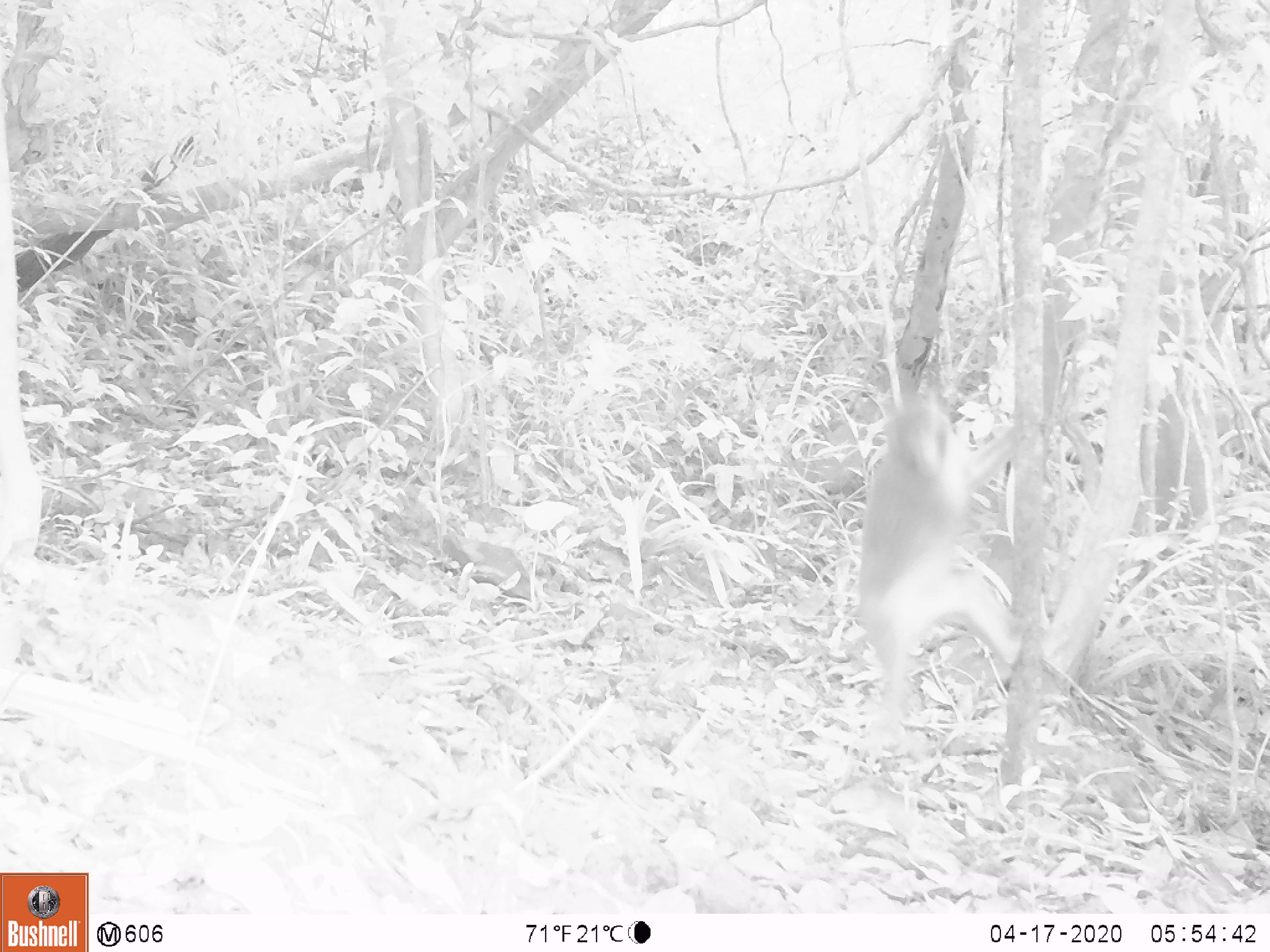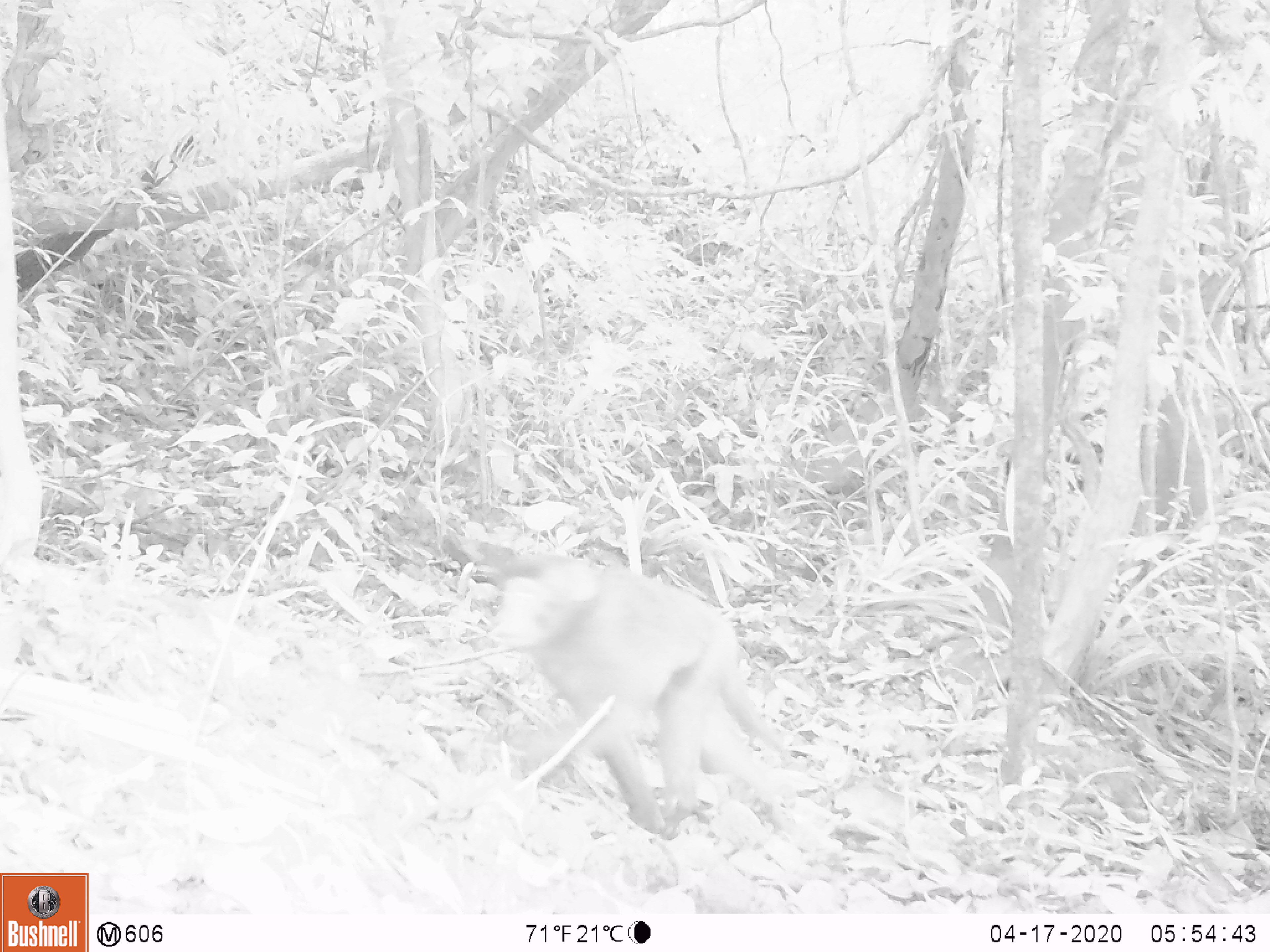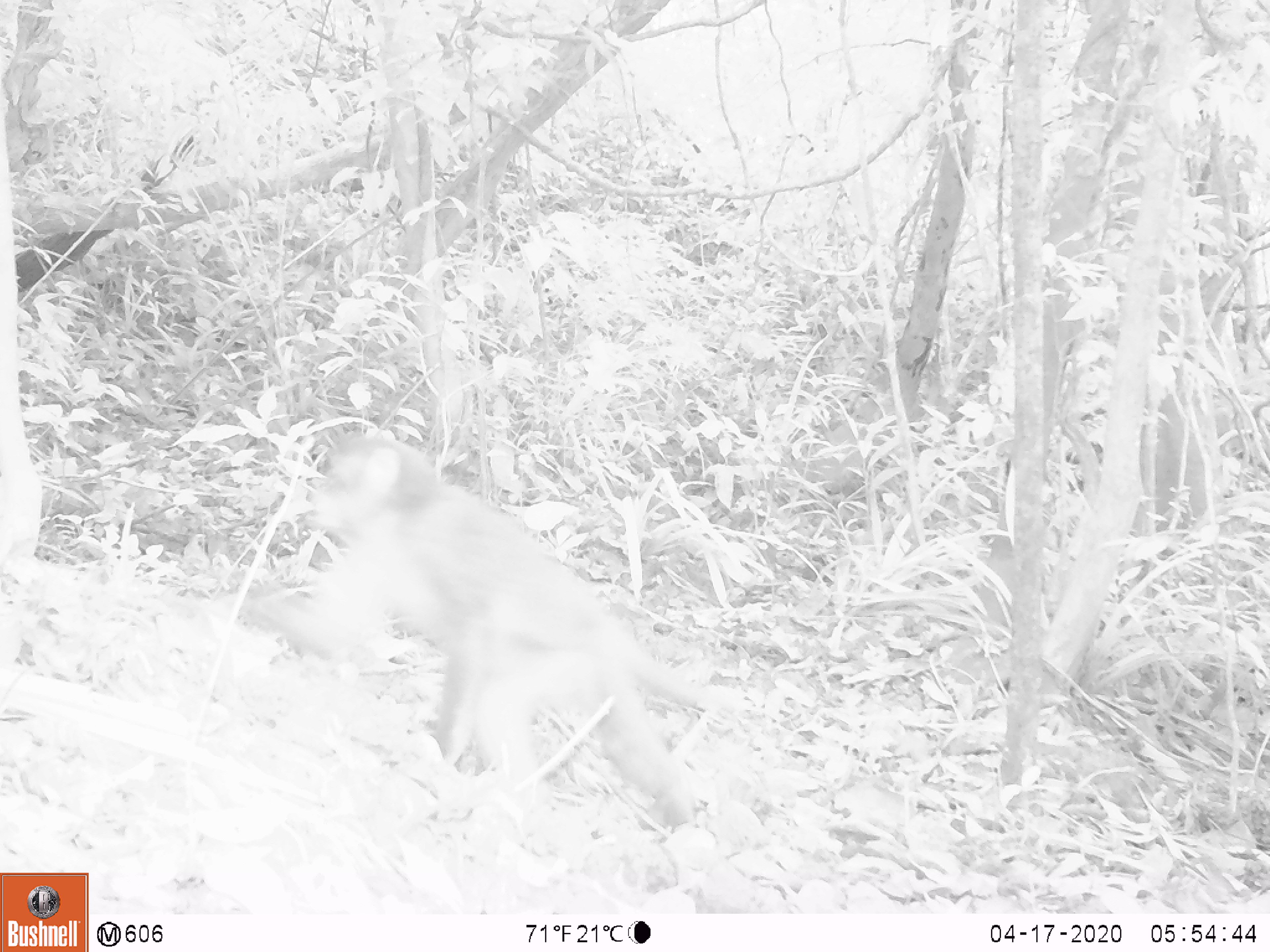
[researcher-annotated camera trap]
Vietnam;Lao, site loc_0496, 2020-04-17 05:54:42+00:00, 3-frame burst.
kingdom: Animalia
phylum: Chordata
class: Mammalia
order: Primates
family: Cercopithecidae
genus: Macaca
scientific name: Macaca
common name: macaques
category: assam or rhesus macaque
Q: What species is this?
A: Assam or rhesus macaque (macaques) (Macaca).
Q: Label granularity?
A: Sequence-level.